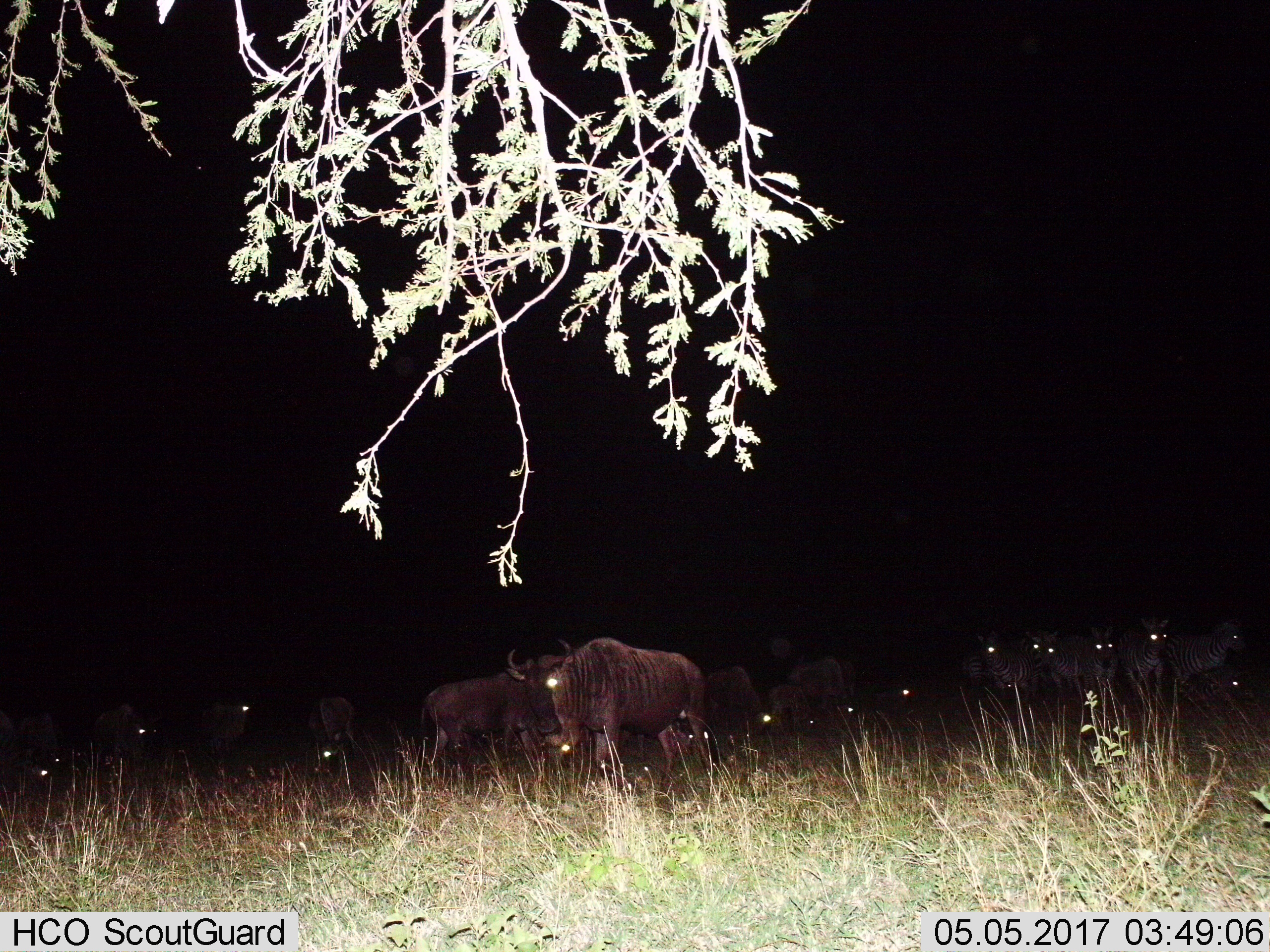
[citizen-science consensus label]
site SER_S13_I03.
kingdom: Animalia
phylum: Chordata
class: Mammalia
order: Artiodactyla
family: Bovidae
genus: Connochaetes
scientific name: Connochaetes taurinus taurinus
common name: blue wildebeest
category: wildebeestblue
Wildebeestblue (blue wildebeest) (Connochaetes taurinus taurinus), count 11-50. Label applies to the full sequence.